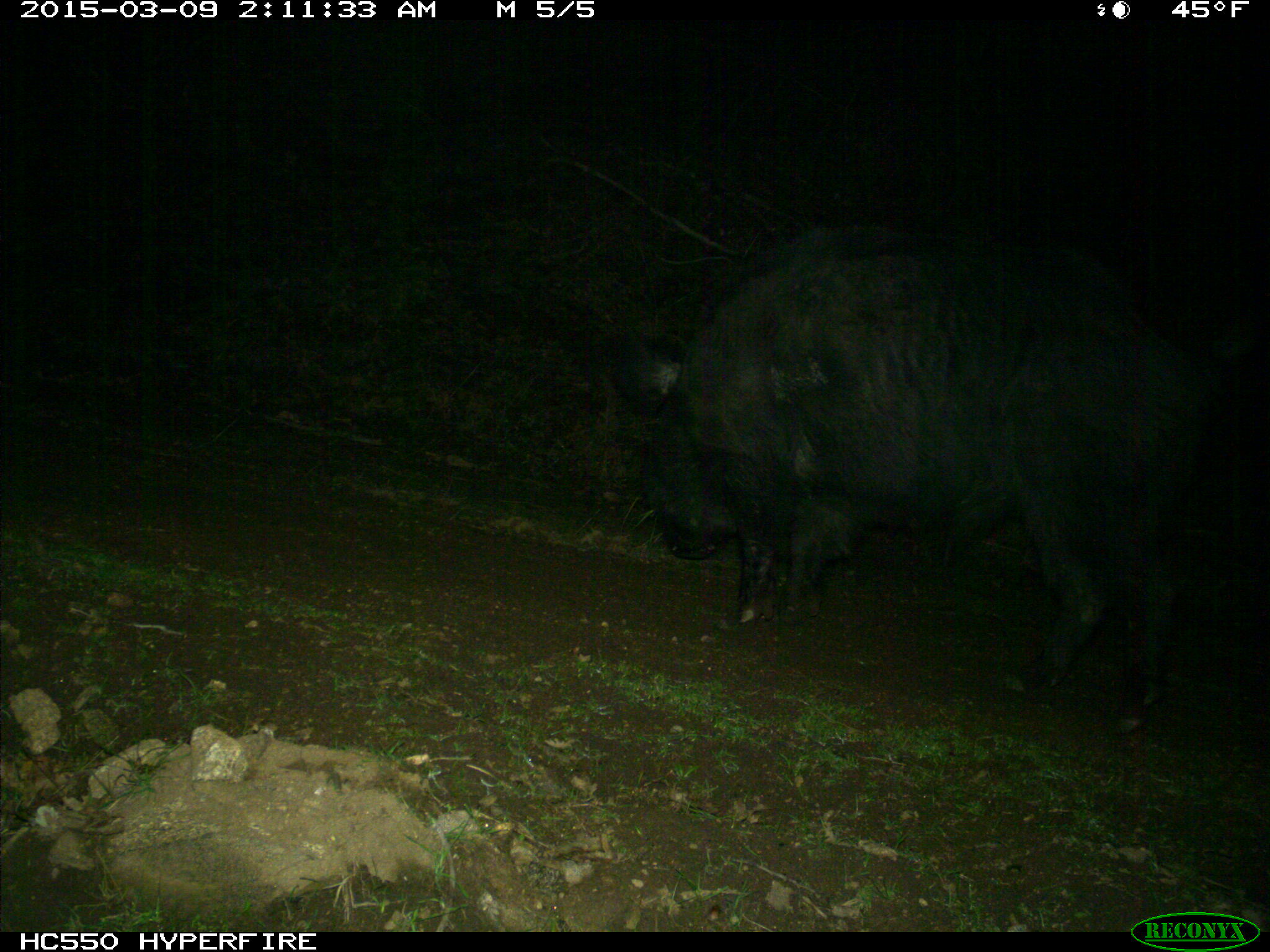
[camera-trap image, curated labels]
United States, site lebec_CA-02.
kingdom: Animalia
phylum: Chordata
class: Mammalia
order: Artiodactyla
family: Suidae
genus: Sus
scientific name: Sus scrofa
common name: wild boar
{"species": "Sus scrofa (wild boar)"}